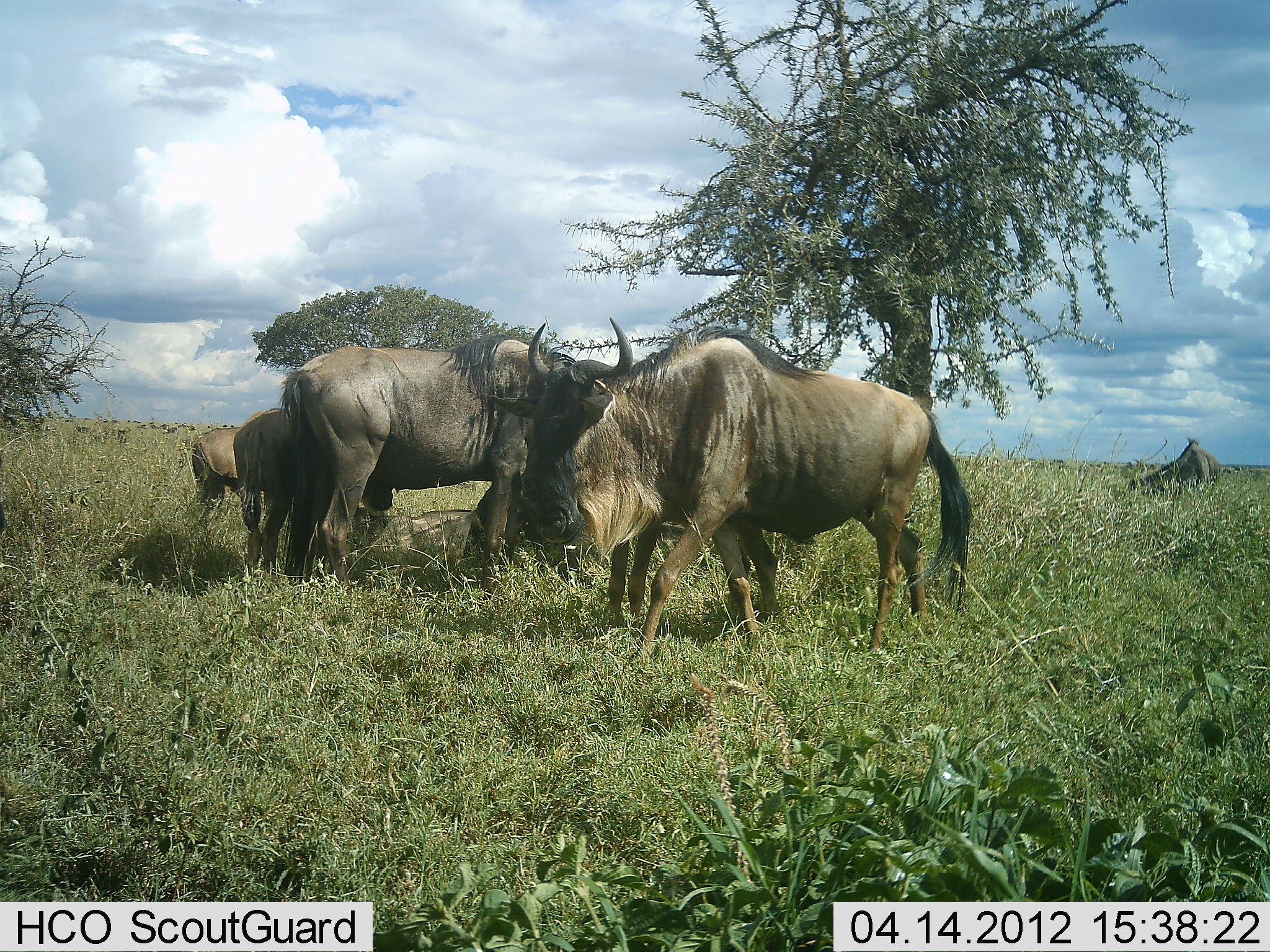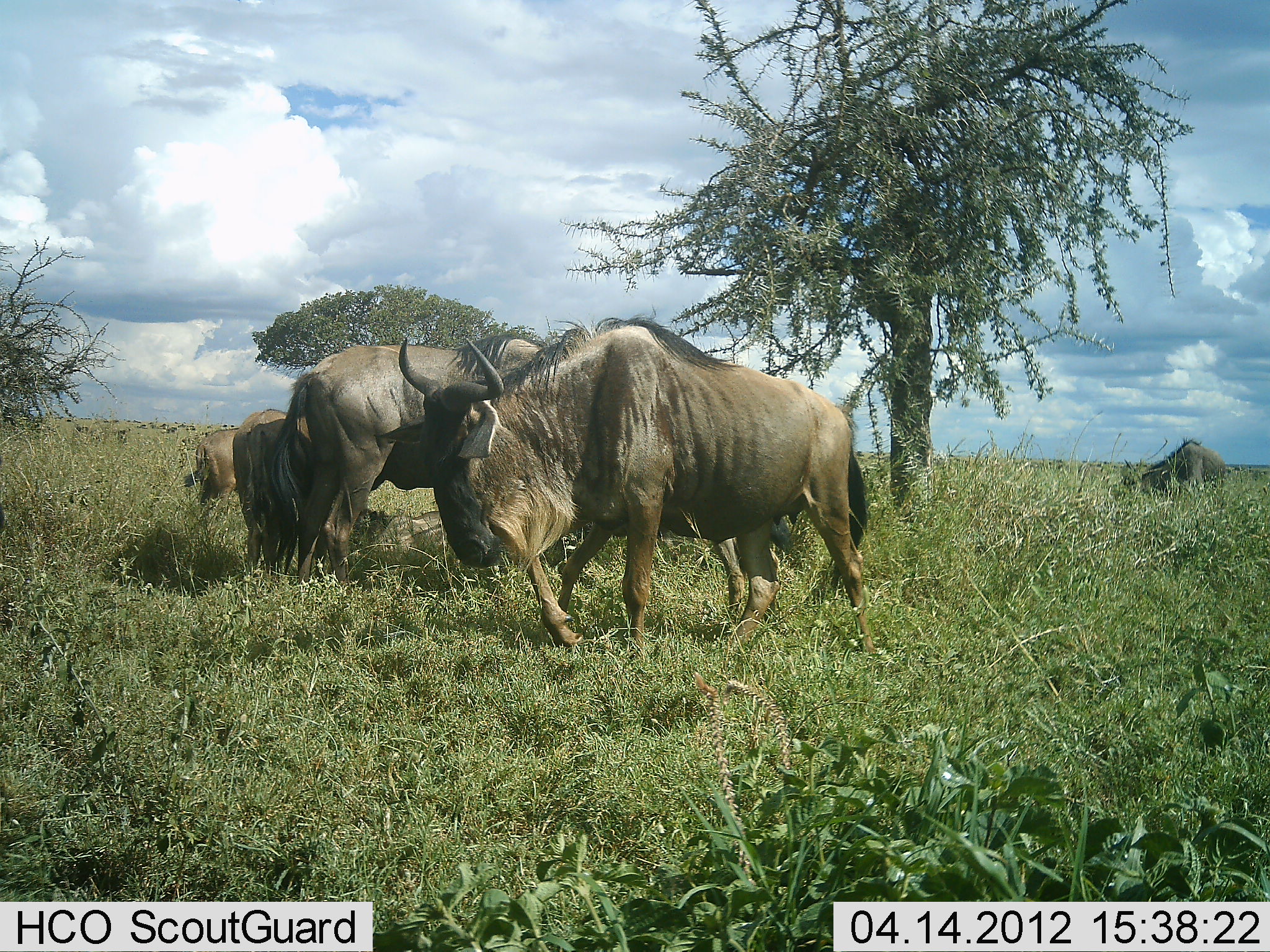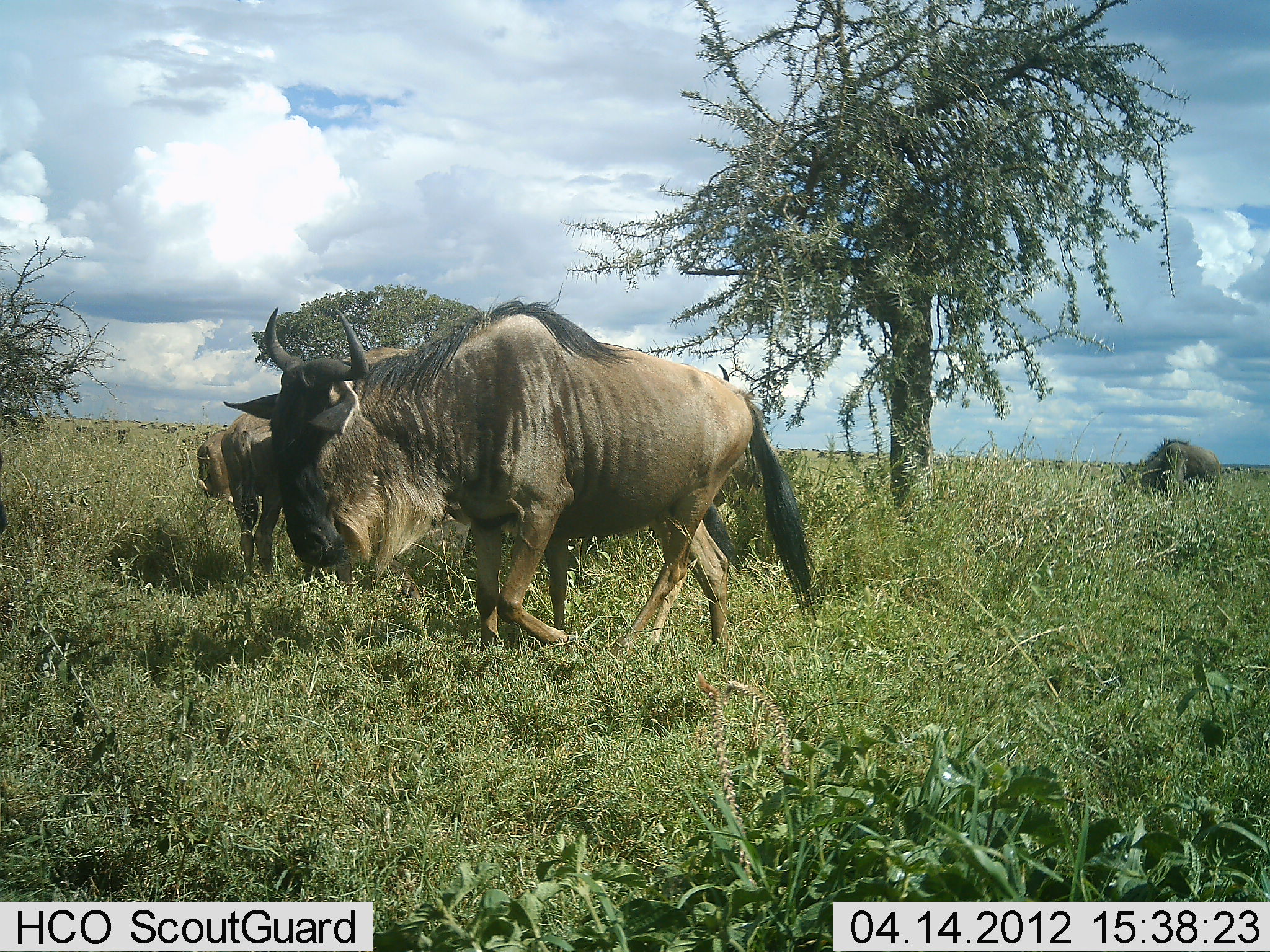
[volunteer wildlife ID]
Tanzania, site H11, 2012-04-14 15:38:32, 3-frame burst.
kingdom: Animalia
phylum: Chordata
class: Mammalia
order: Artiodactyla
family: Bovidae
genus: Connochaetes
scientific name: Connochaetes taurinus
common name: blue wildebeest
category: wildebeest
Wildebeest (blue wildebeest) (Connochaetes taurinus), count 5. Behavior (volunteer vote fractions): standing 52%, resting 41%, moving 59%, interacting 0%. Young present (vote fraction): 19%. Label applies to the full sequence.